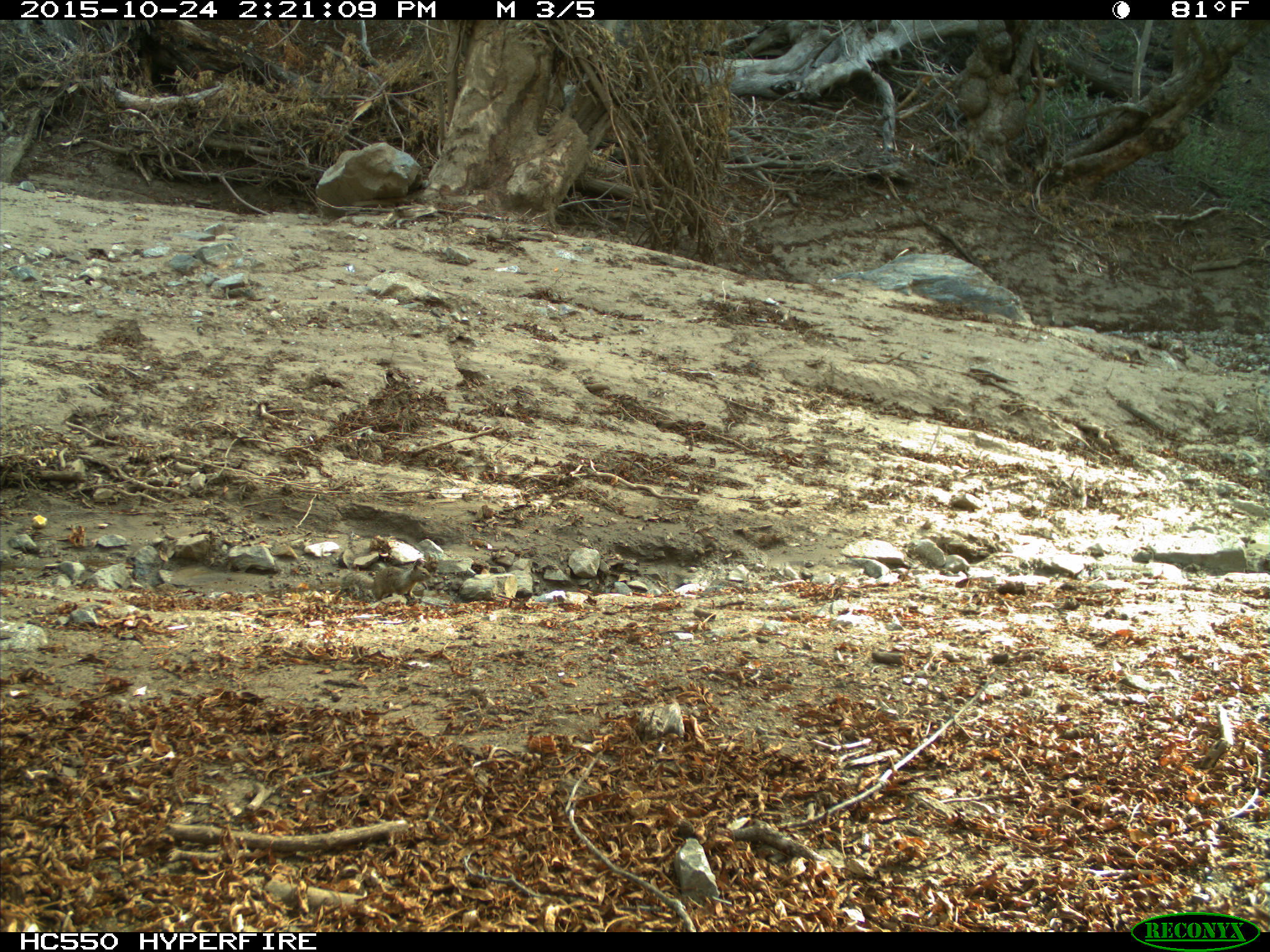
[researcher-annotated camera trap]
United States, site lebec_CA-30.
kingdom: Animalia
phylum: Chordata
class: Mammalia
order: Rodentia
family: Sciuridae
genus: Otospermophilus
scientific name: Otospermophilus beecheyi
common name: california ground squirrel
Otospermophilus beecheyi (california ground squirrel).